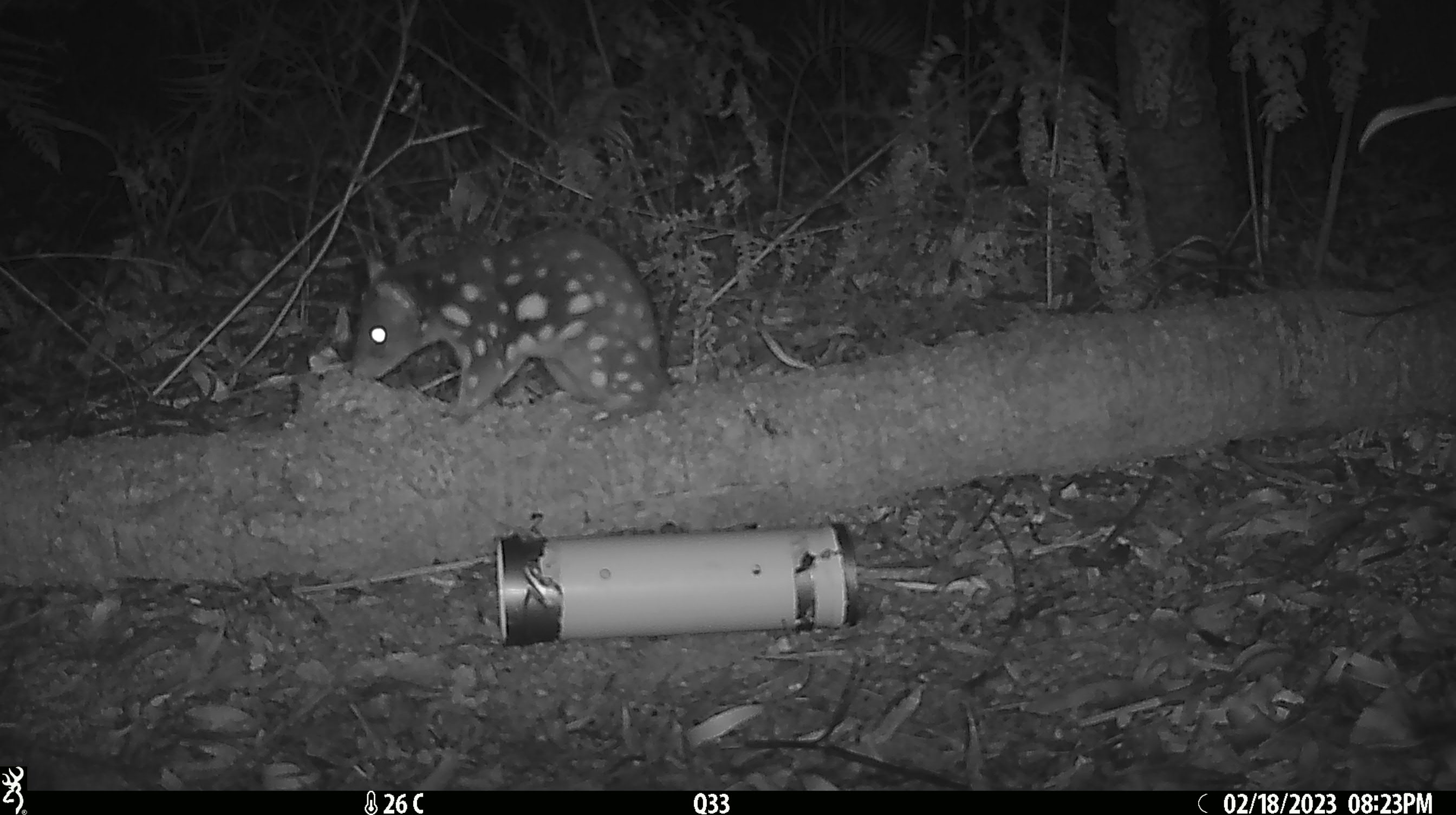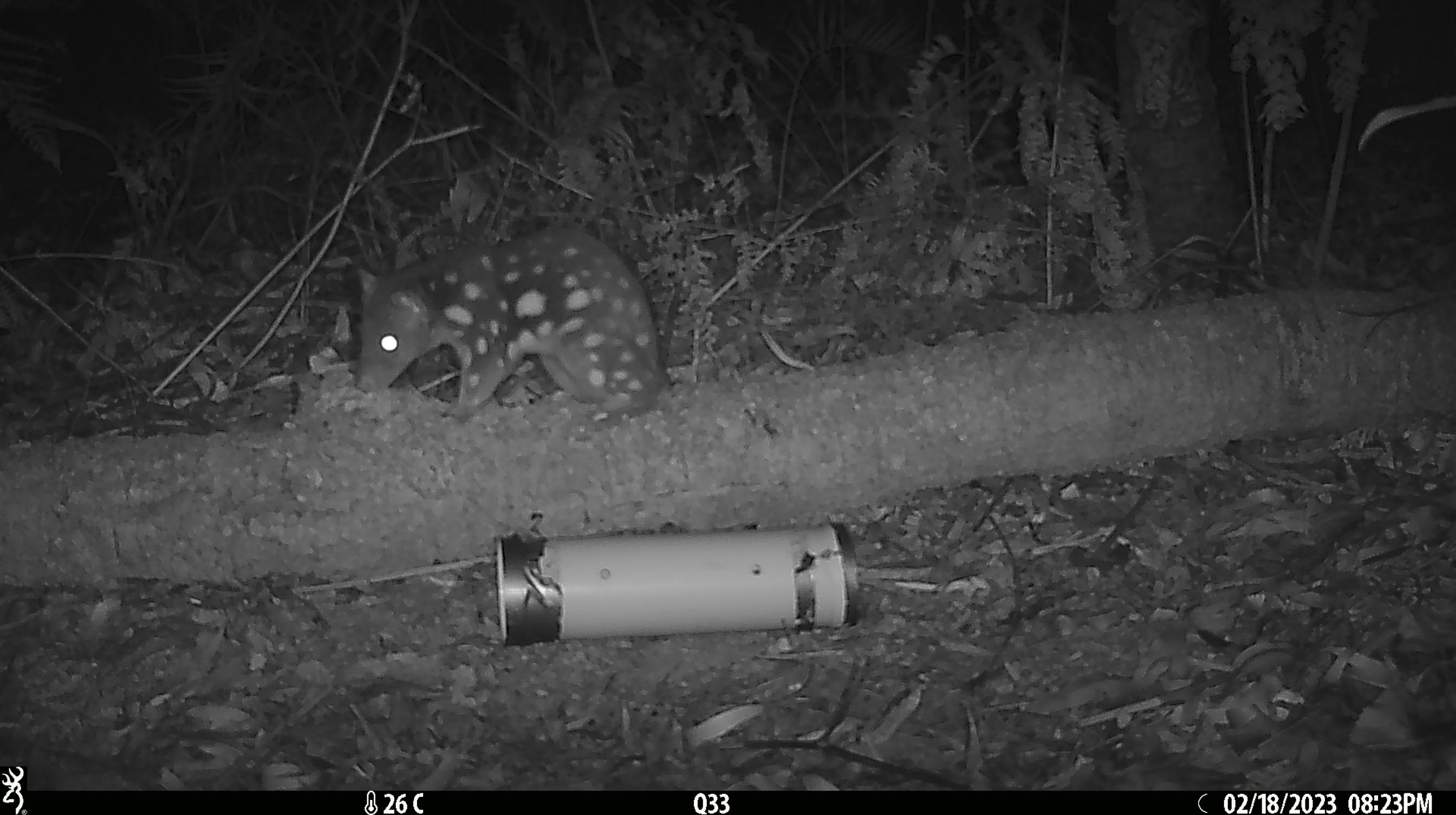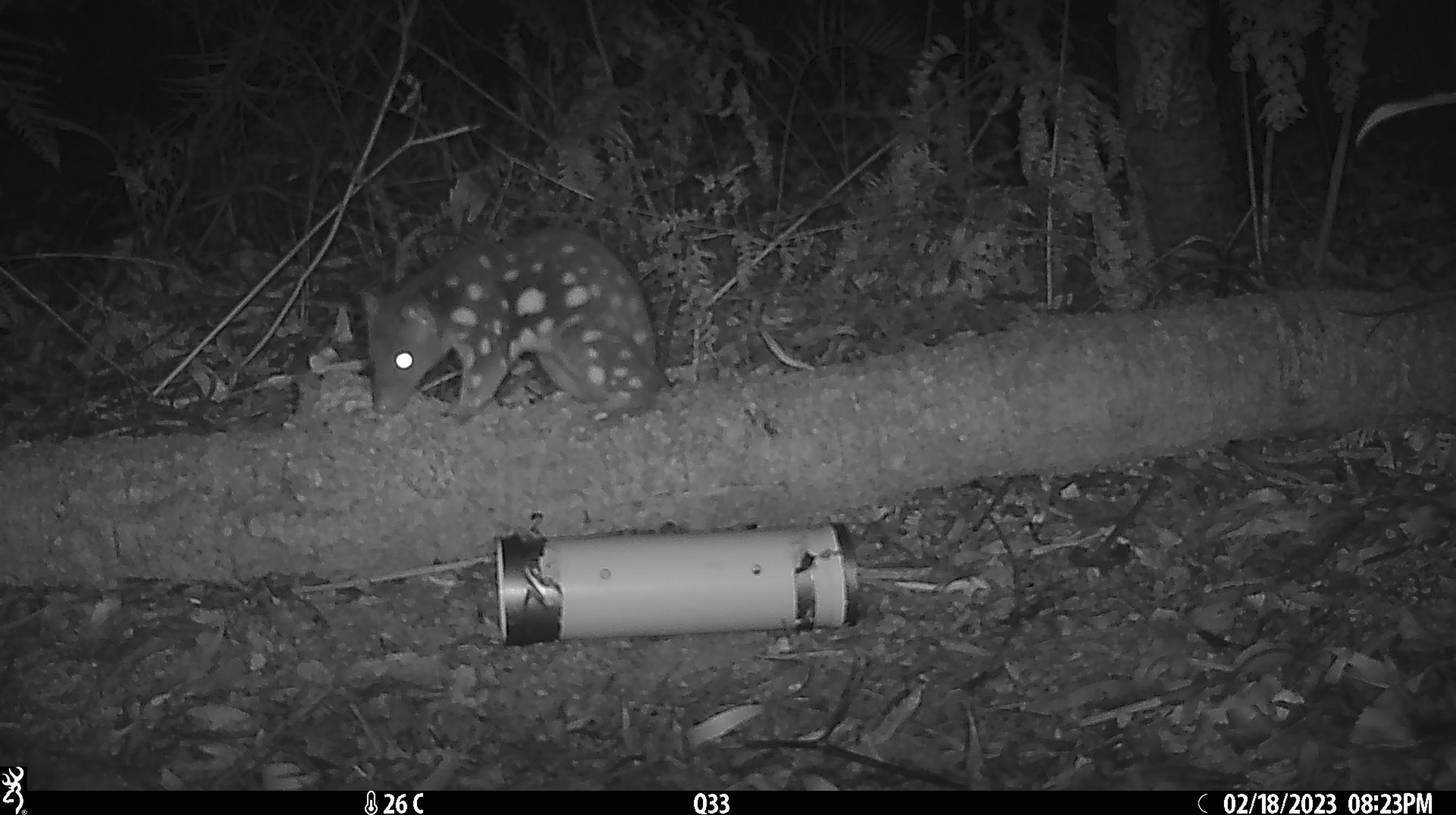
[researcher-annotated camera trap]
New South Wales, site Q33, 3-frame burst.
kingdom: Animalia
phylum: Chordata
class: Mammalia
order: Dasyuromorphia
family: Dasyuridae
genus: Dasyurus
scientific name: Dasyurus maculatus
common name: spotted-tailed quoll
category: quoll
Quoll (spotted-tailed quoll) (Dasyurus maculatus).